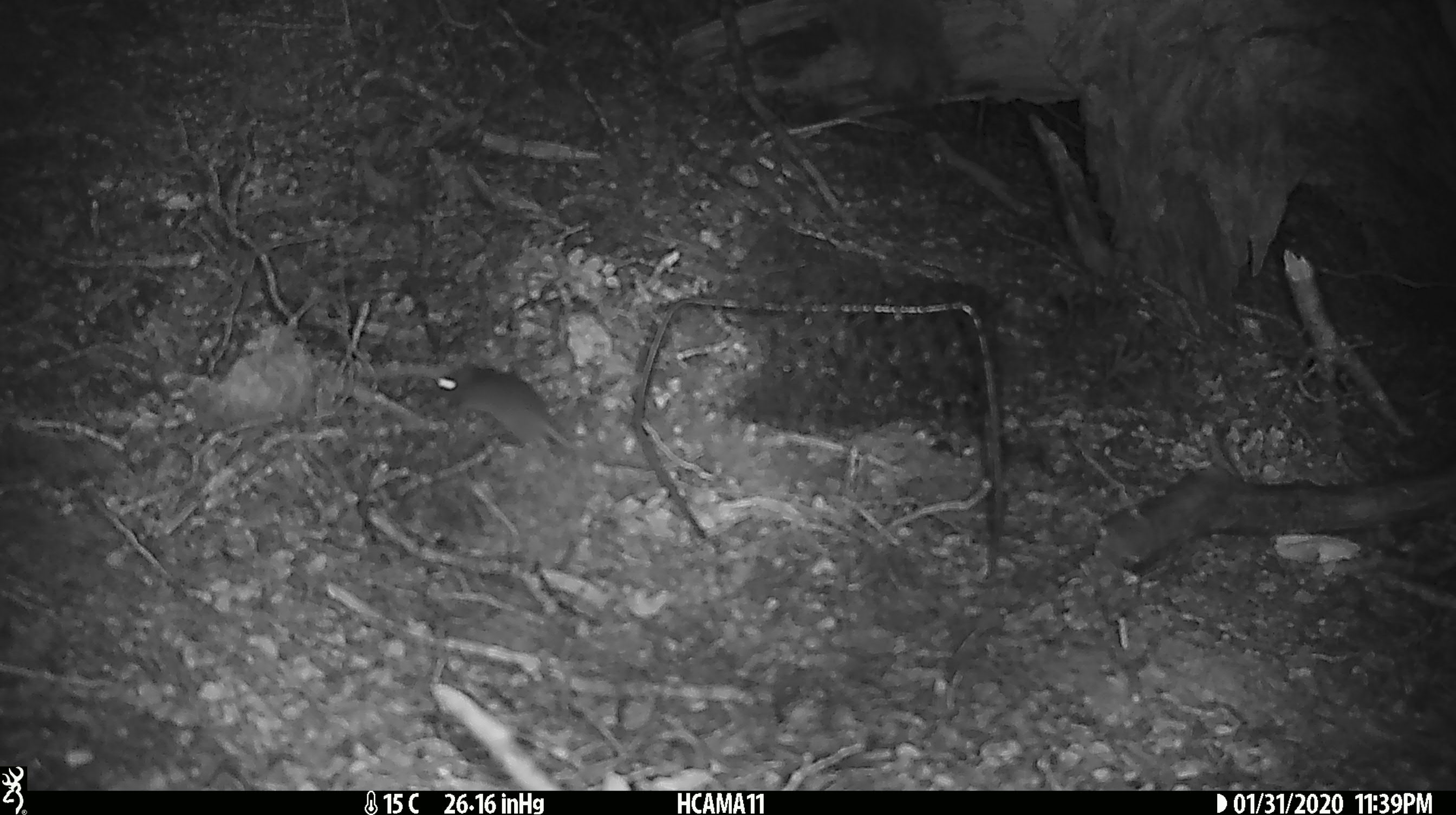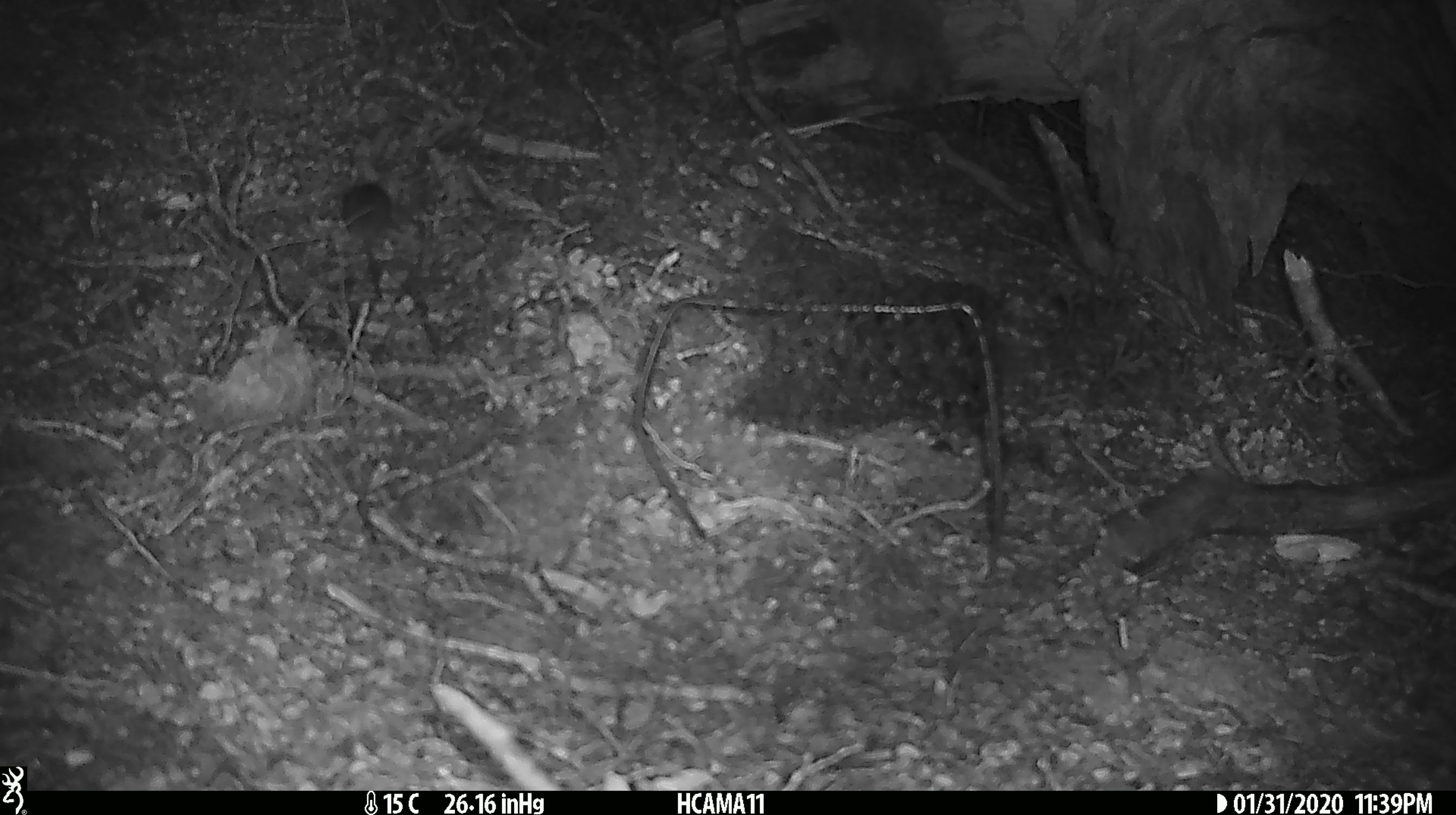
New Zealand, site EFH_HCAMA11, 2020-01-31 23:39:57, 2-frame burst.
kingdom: Animalia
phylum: Chordata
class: Mammalia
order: Rodentia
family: Muridae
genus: Mus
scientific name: Mus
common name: mouse